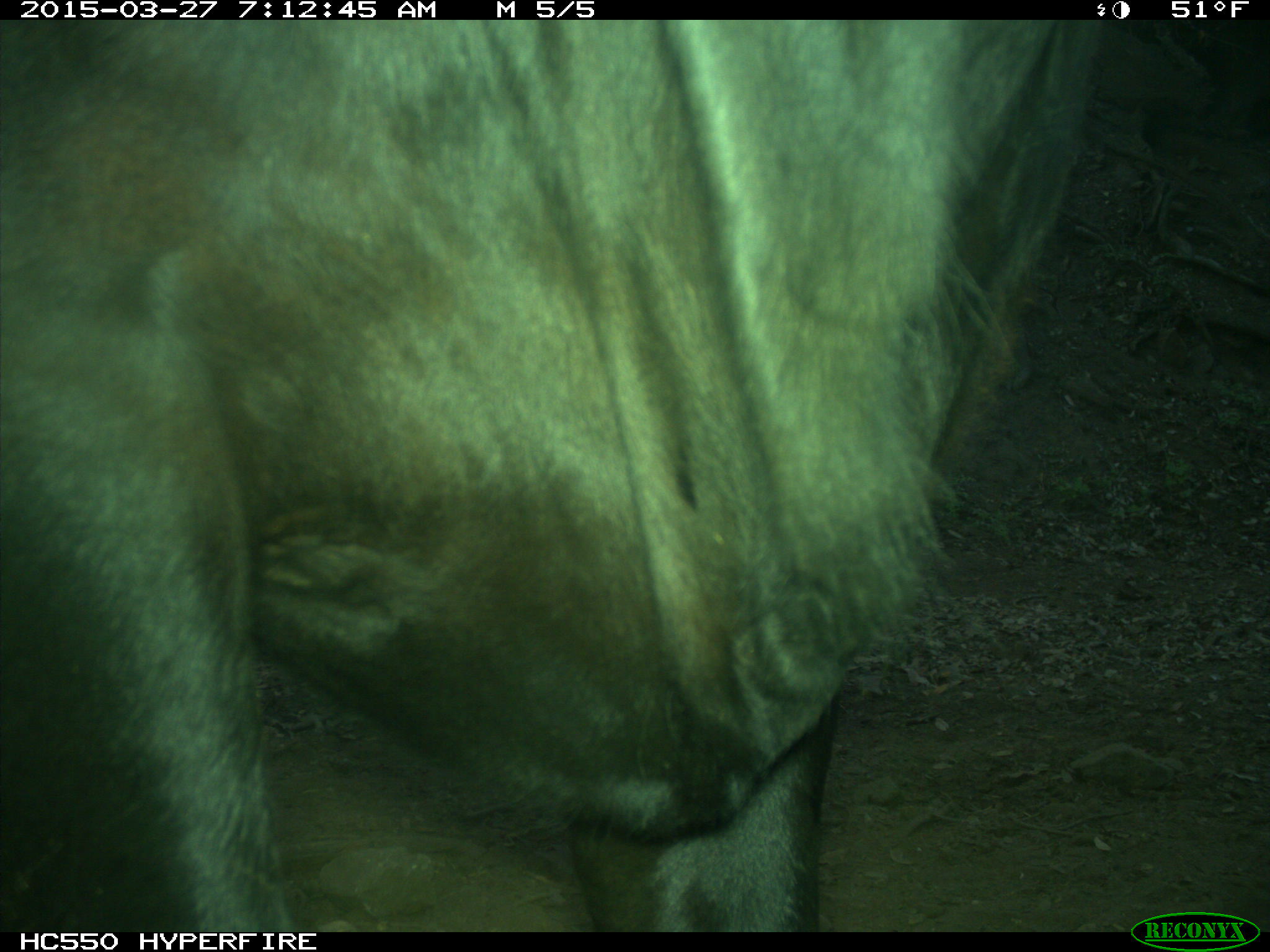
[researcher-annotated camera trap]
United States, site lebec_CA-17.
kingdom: Animalia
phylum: Chordata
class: Mammalia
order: Artiodactyla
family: Bovidae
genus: Bos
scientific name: Bos taurus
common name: domestic cow